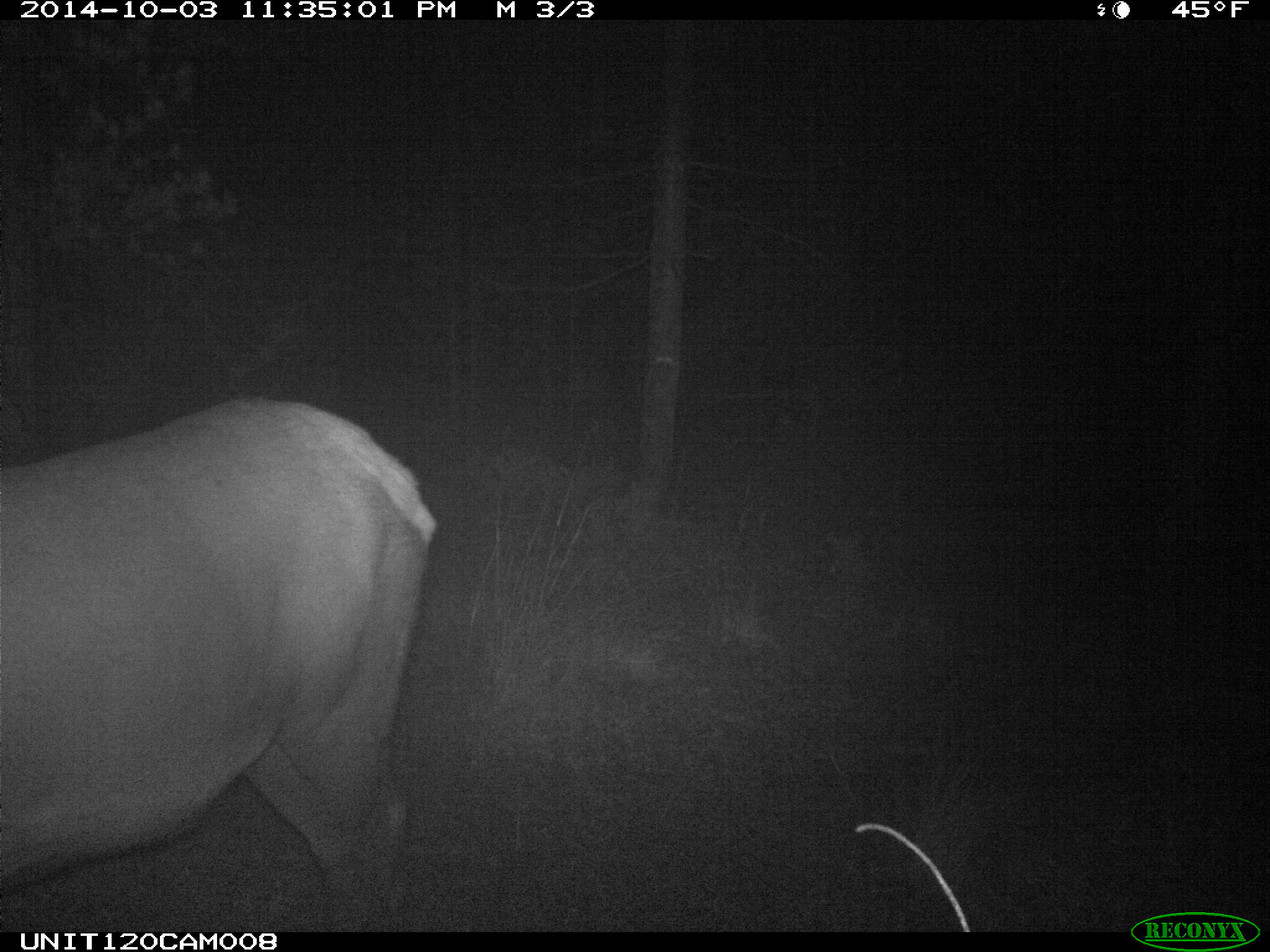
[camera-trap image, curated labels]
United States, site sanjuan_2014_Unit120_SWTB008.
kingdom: Animalia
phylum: Chordata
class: Mammalia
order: Artiodactyla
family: Cervidae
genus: Cervus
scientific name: Cervus elaphus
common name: red deer